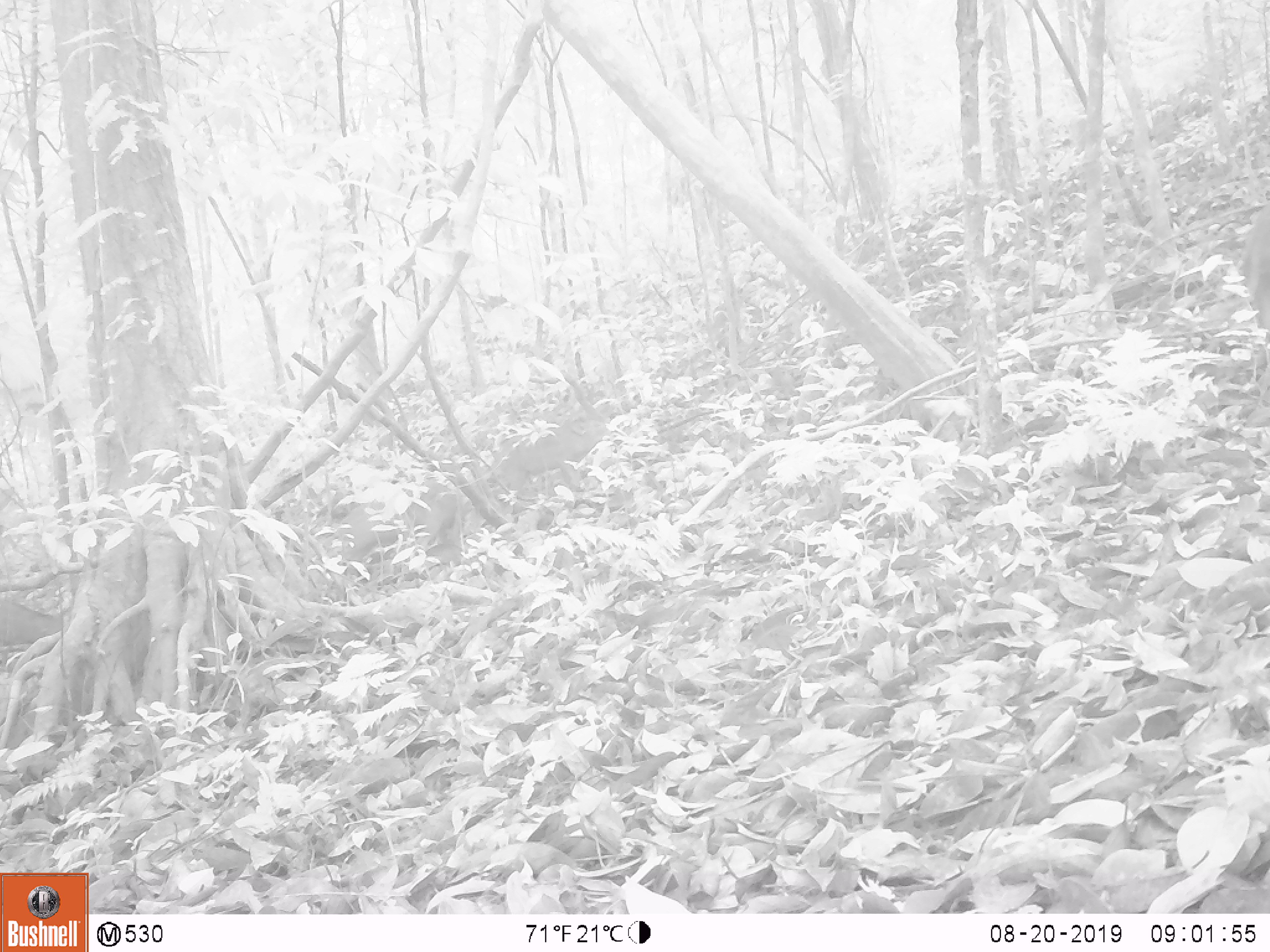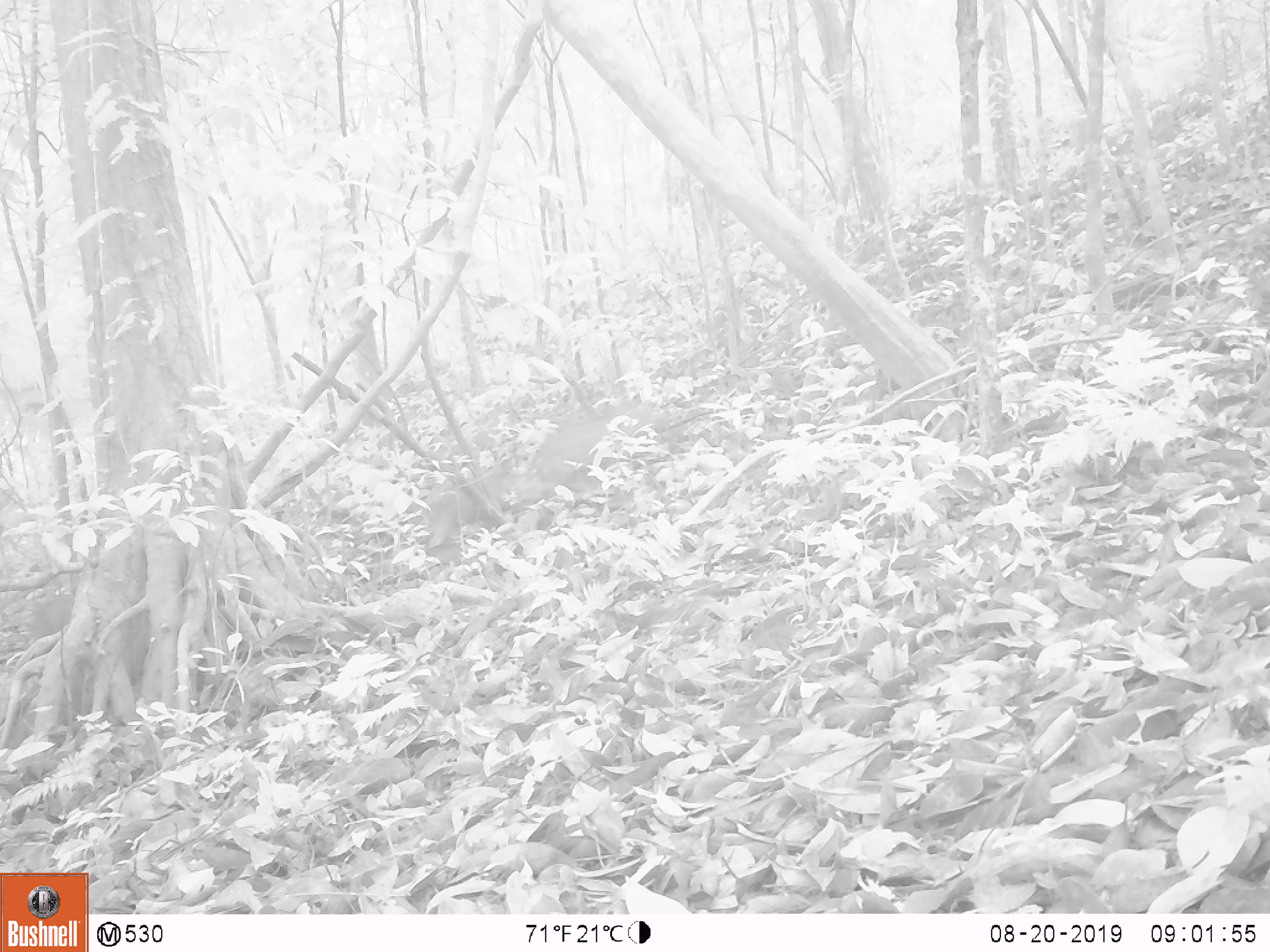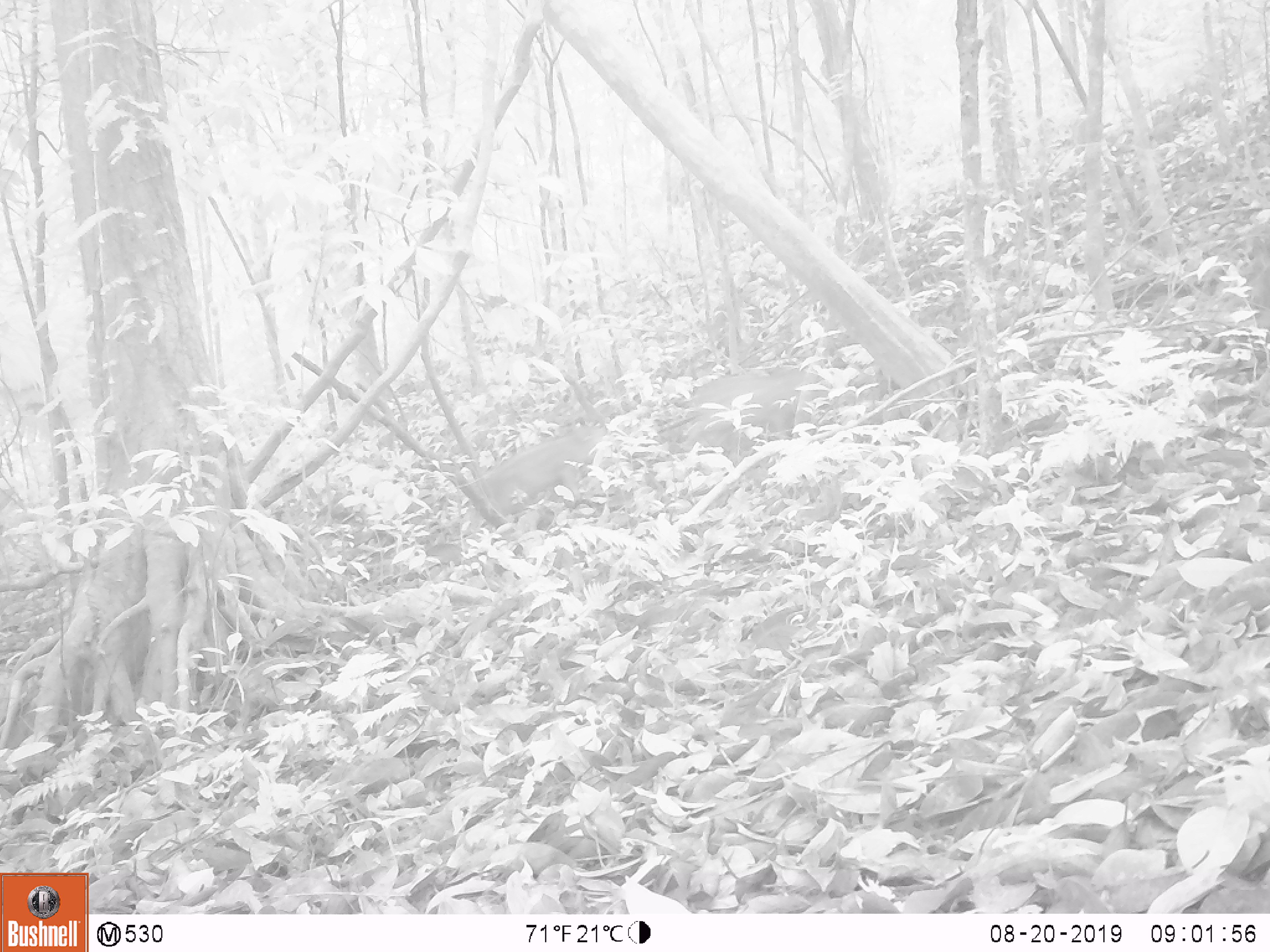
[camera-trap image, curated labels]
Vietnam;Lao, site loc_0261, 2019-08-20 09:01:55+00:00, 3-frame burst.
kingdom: Animalia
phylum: Chordata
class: Mammalia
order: Artiodactyla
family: Suidae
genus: Sus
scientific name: Sus scrofa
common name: eurasian wild pig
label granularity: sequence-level